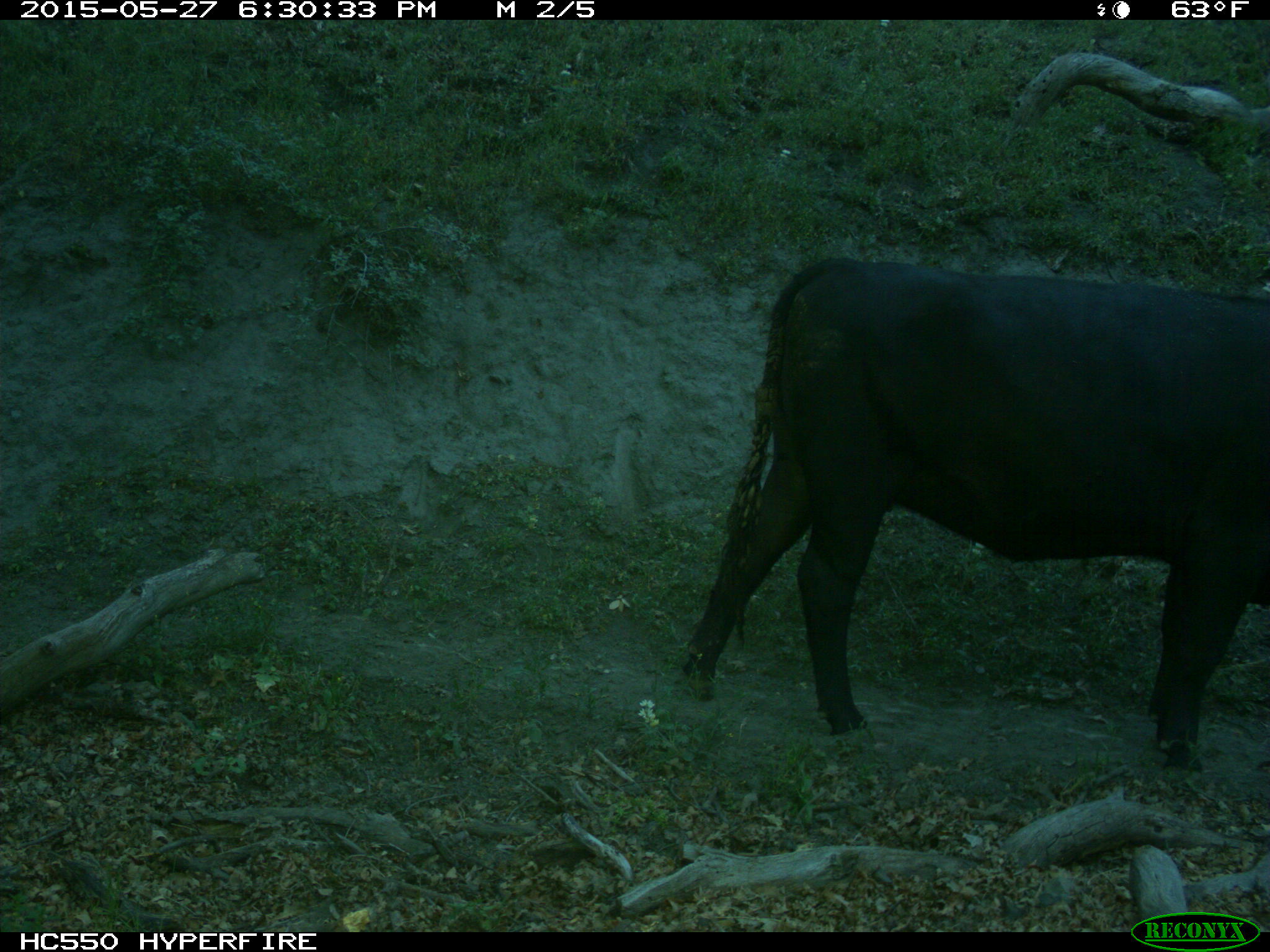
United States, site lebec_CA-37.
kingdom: Animalia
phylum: Chordata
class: Mammalia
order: Artiodactyla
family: Bovidae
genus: Bos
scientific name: Bos taurus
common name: domestic cow